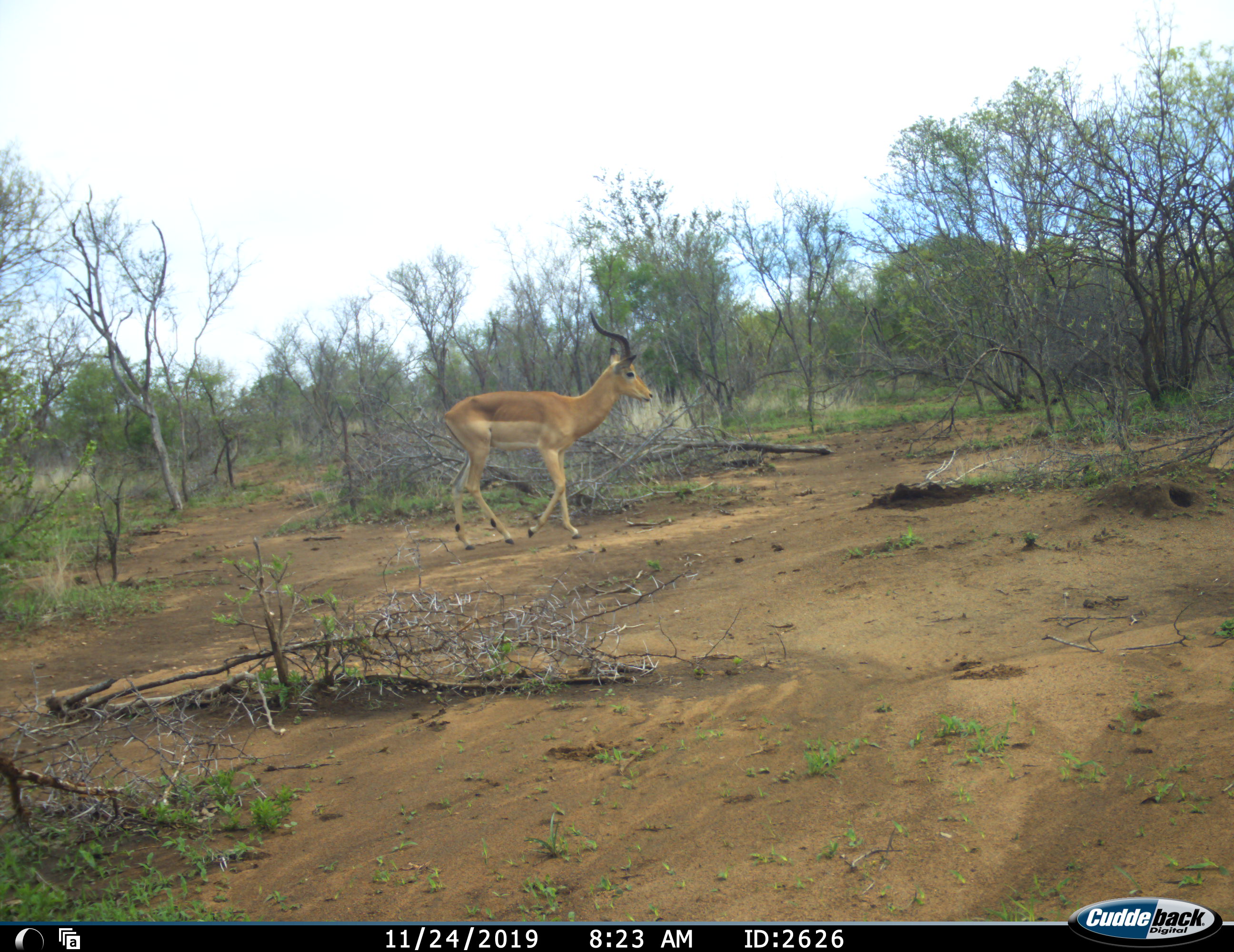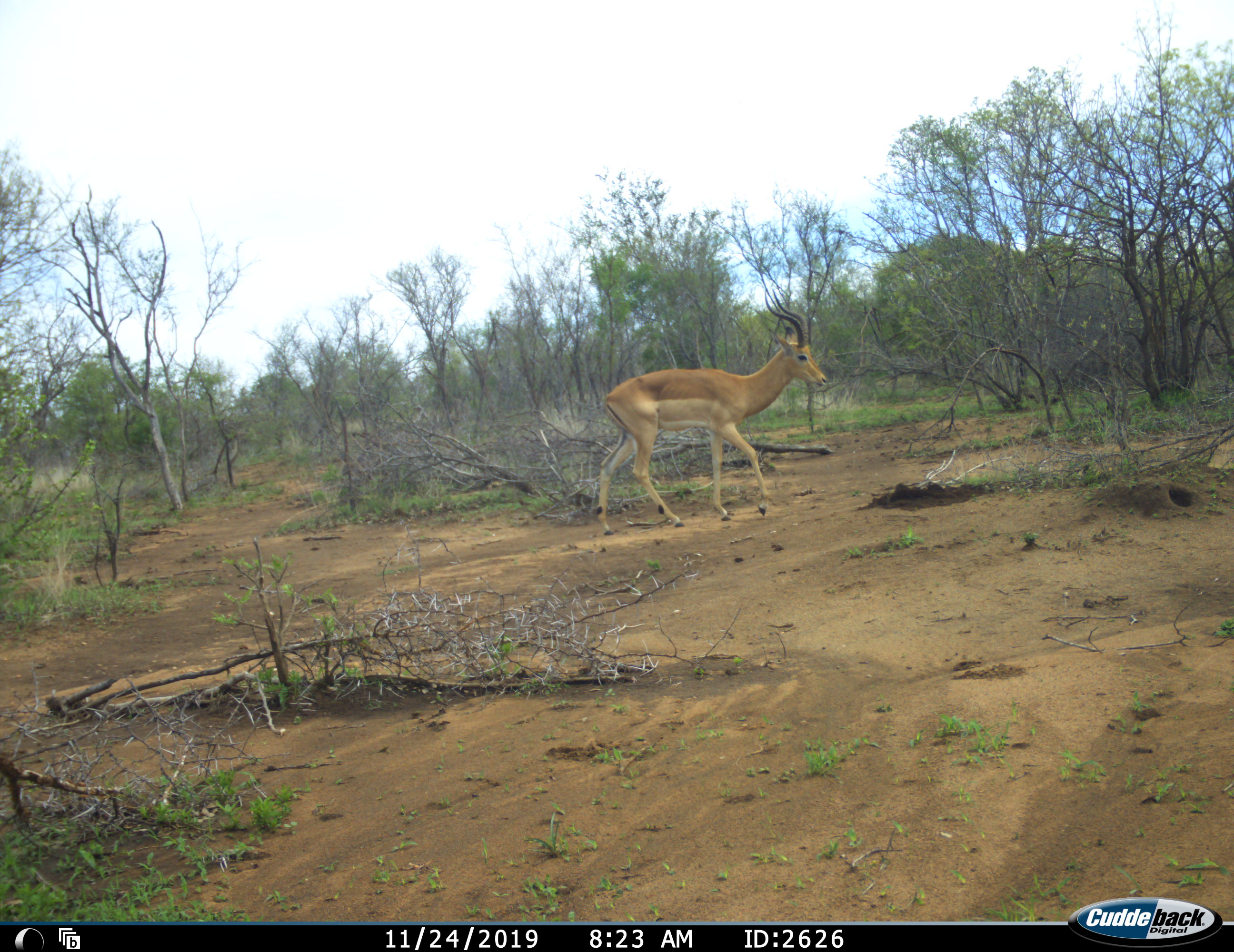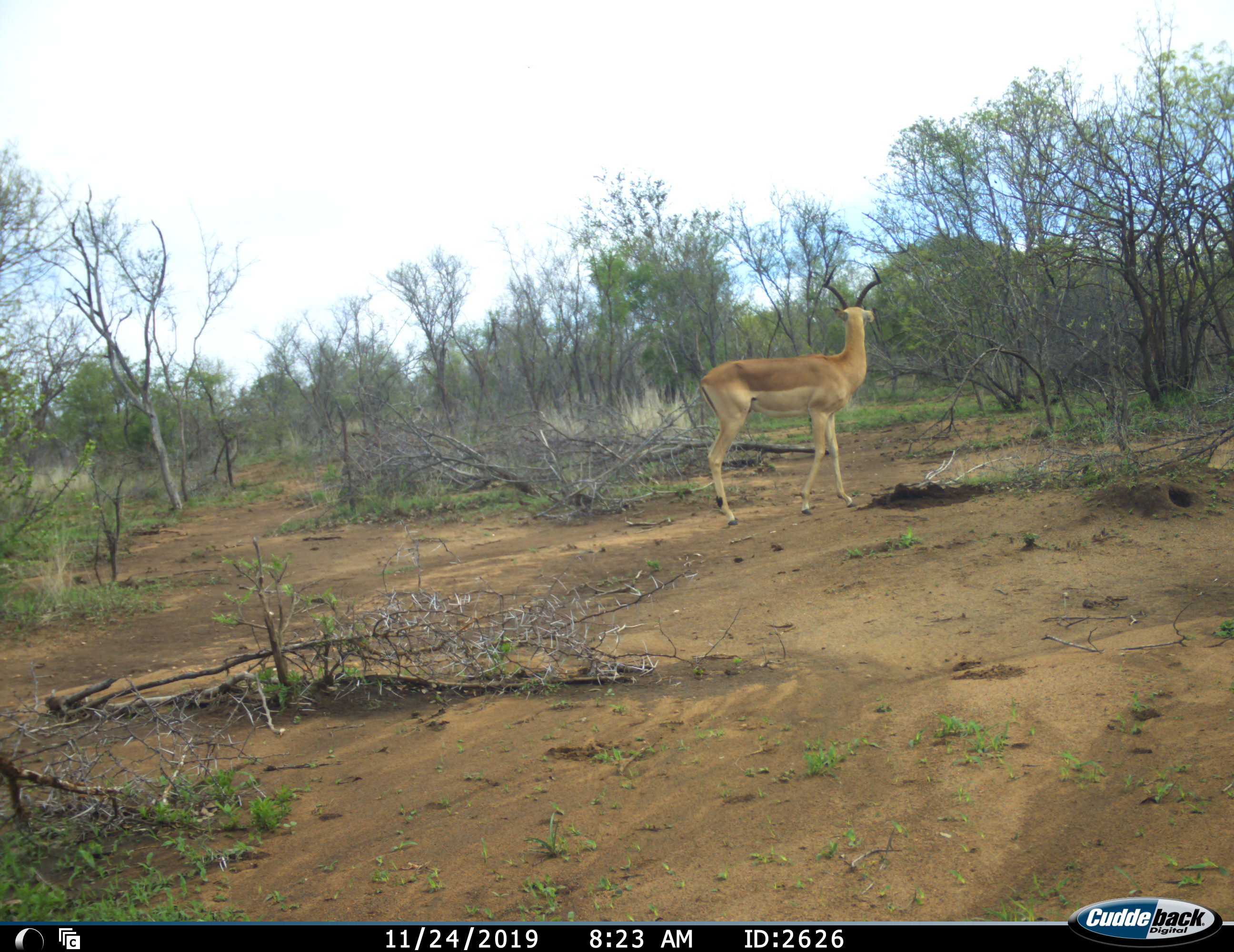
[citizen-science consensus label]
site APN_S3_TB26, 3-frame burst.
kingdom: Animalia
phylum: Chordata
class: Mammalia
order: Artiodactyla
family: Bovidae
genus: Aepyceros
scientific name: Aepyceros melampus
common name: impala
Impala (Aepyceros melampus), count 1. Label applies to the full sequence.